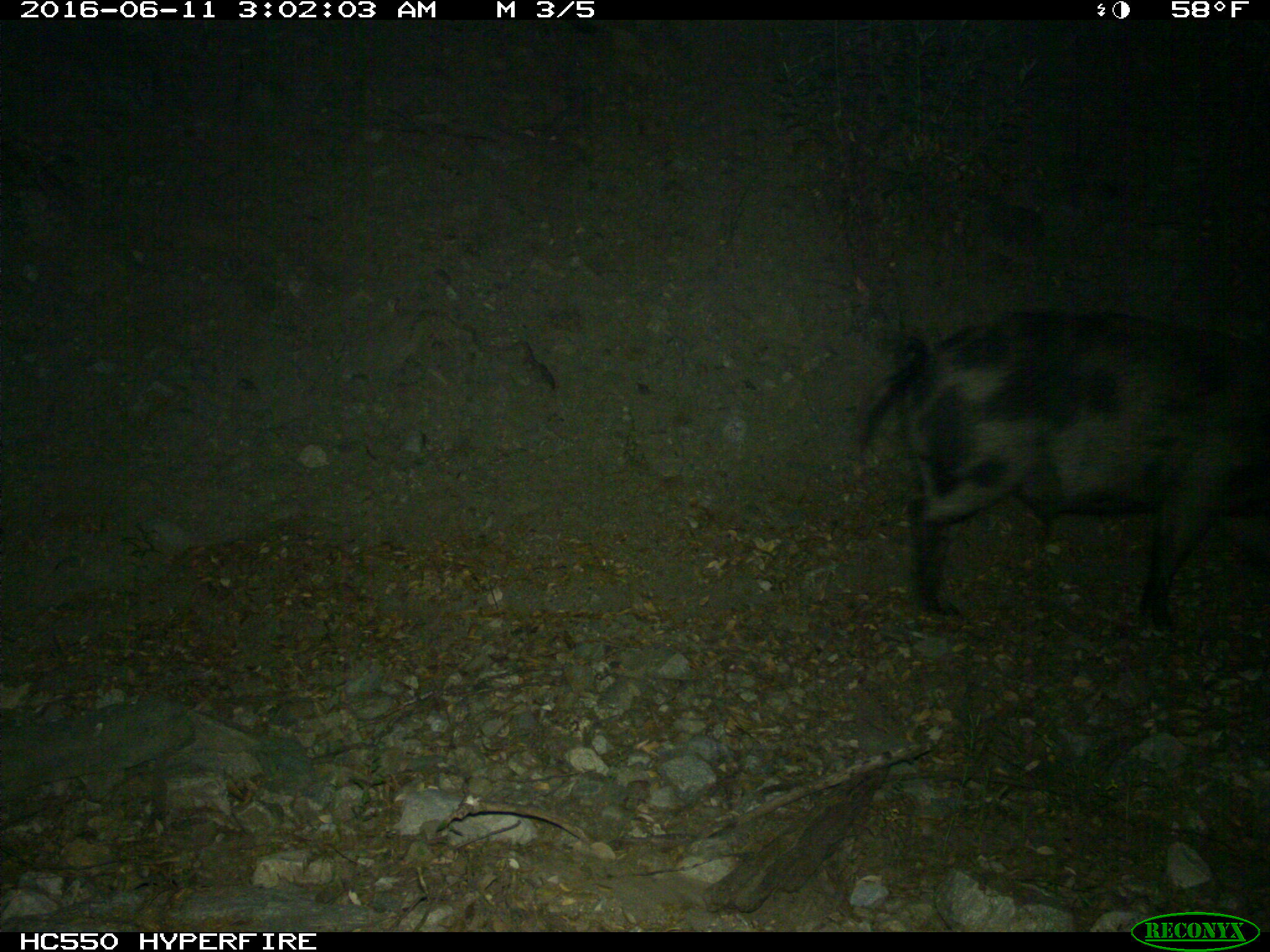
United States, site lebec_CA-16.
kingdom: Animalia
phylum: Chordata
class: Mammalia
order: Artiodactyla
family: Suidae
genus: Sus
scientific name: Sus scrofa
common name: wild boar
Sus scrofa (wild boar).